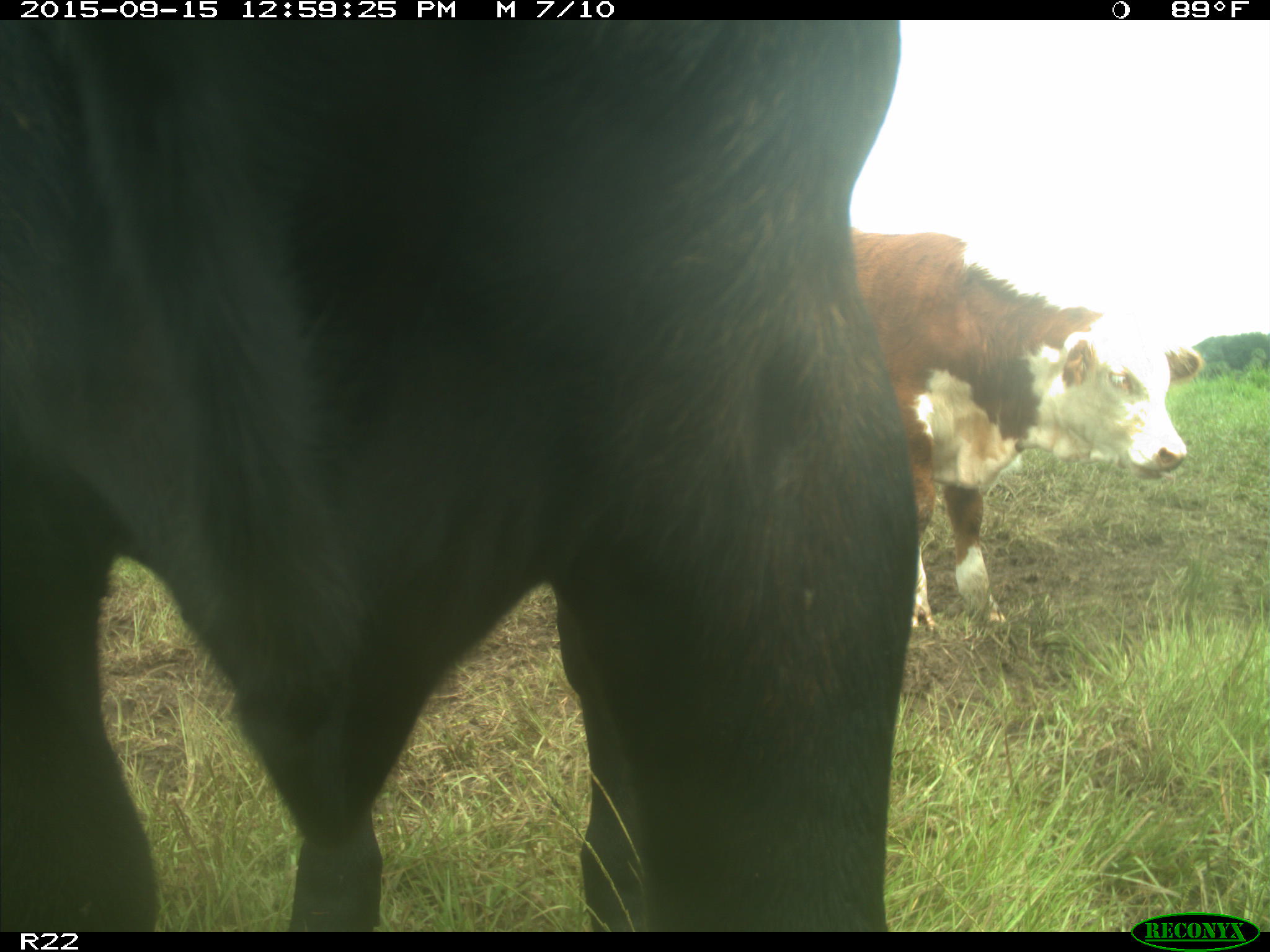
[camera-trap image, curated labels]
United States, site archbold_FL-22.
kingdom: Animalia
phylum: Chordata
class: Mammalia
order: Artiodactyla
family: Bovidae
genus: Bos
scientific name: Bos taurus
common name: domestic cow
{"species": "Bos taurus (domestic cow)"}